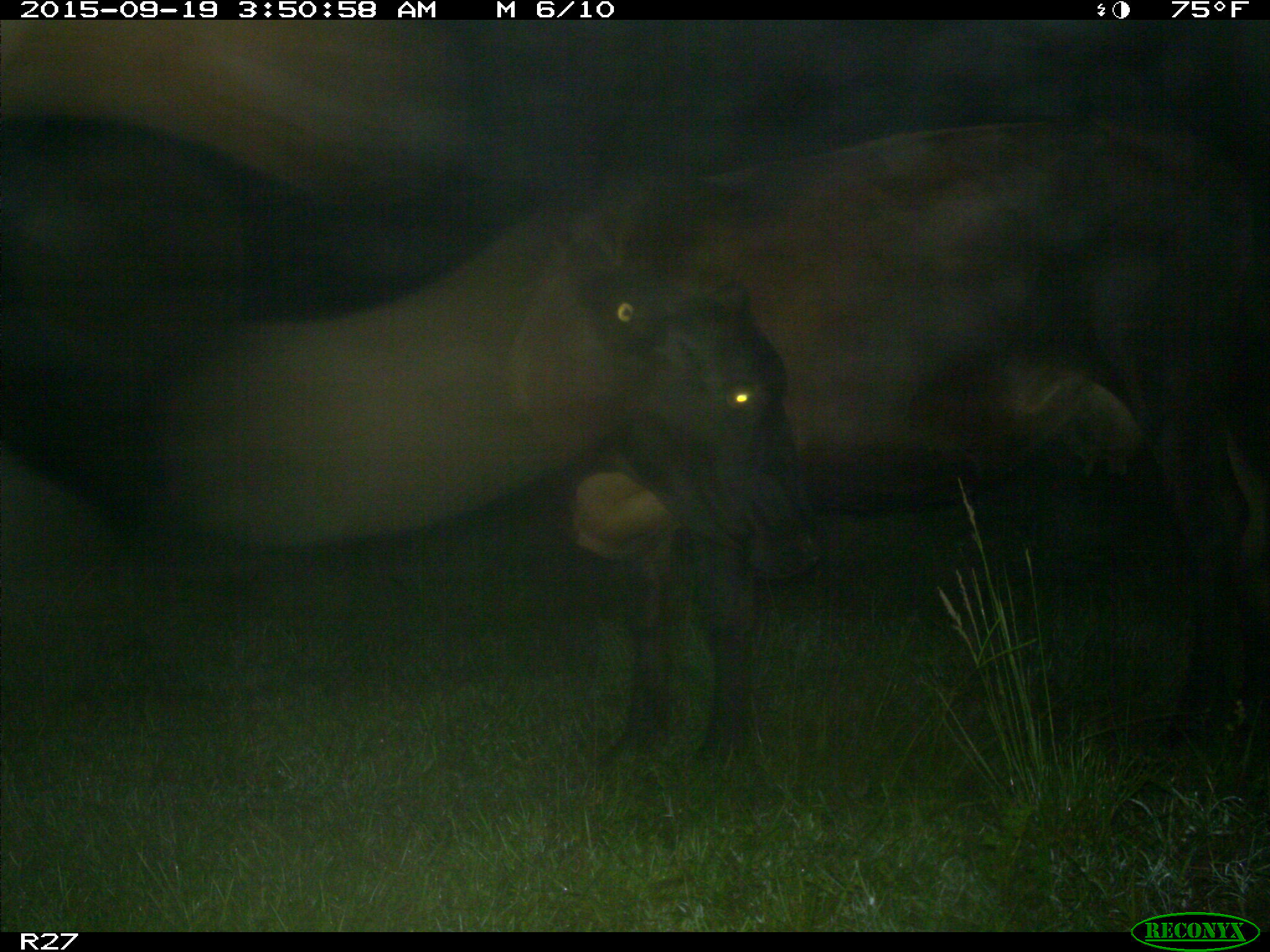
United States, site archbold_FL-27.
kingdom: Animalia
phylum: Chordata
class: Mammalia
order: Artiodactyla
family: Bovidae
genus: Bos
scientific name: Bos taurus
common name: domestic cow